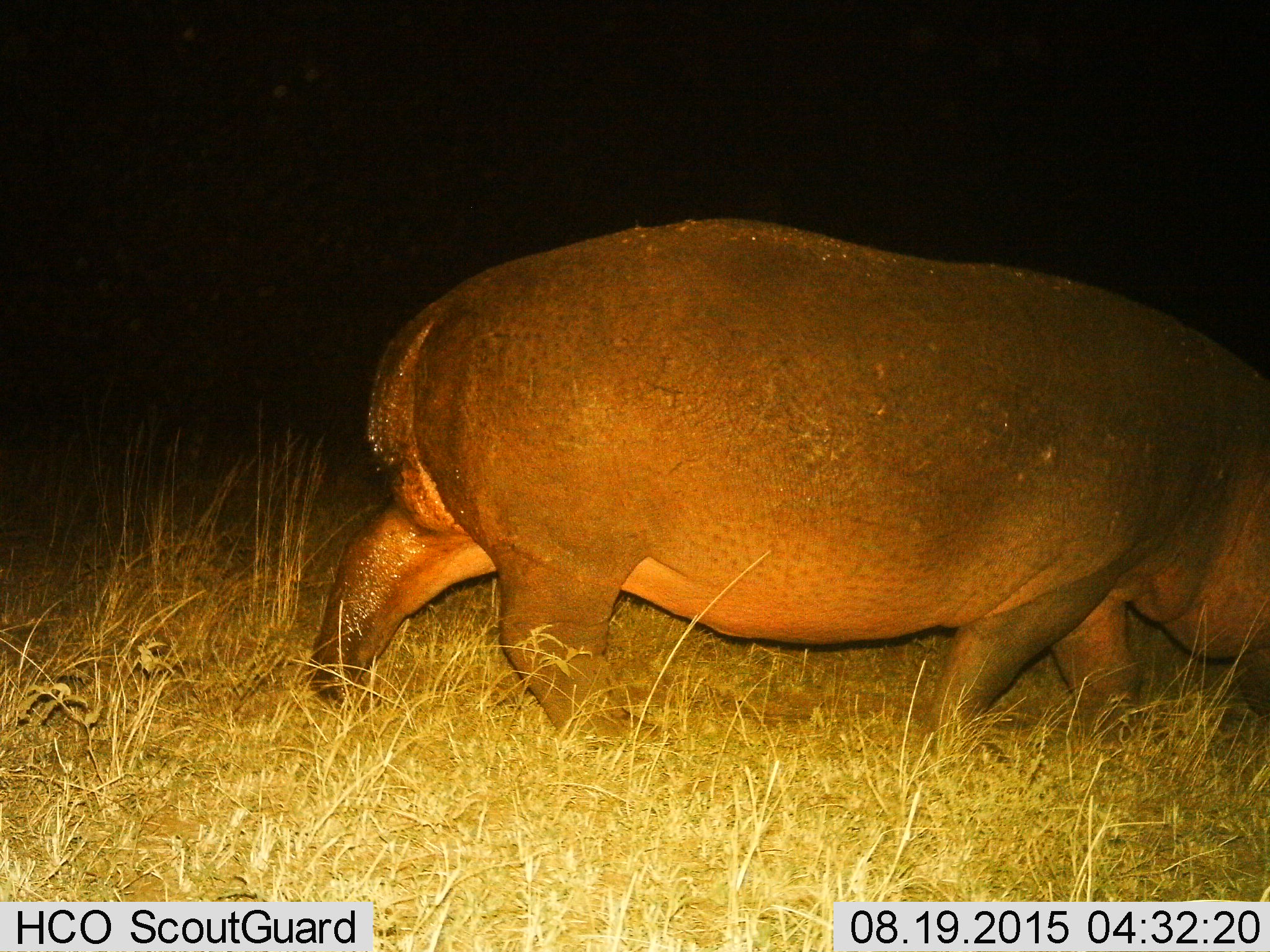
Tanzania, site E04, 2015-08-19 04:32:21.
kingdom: Animalia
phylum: Chordata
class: Mammalia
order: Artiodactyla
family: Hippopotamidae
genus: Hippopotamus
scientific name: Hippopotamus amphibius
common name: hippopotamus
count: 1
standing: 17%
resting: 0%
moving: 78%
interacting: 0%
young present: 0%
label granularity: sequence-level